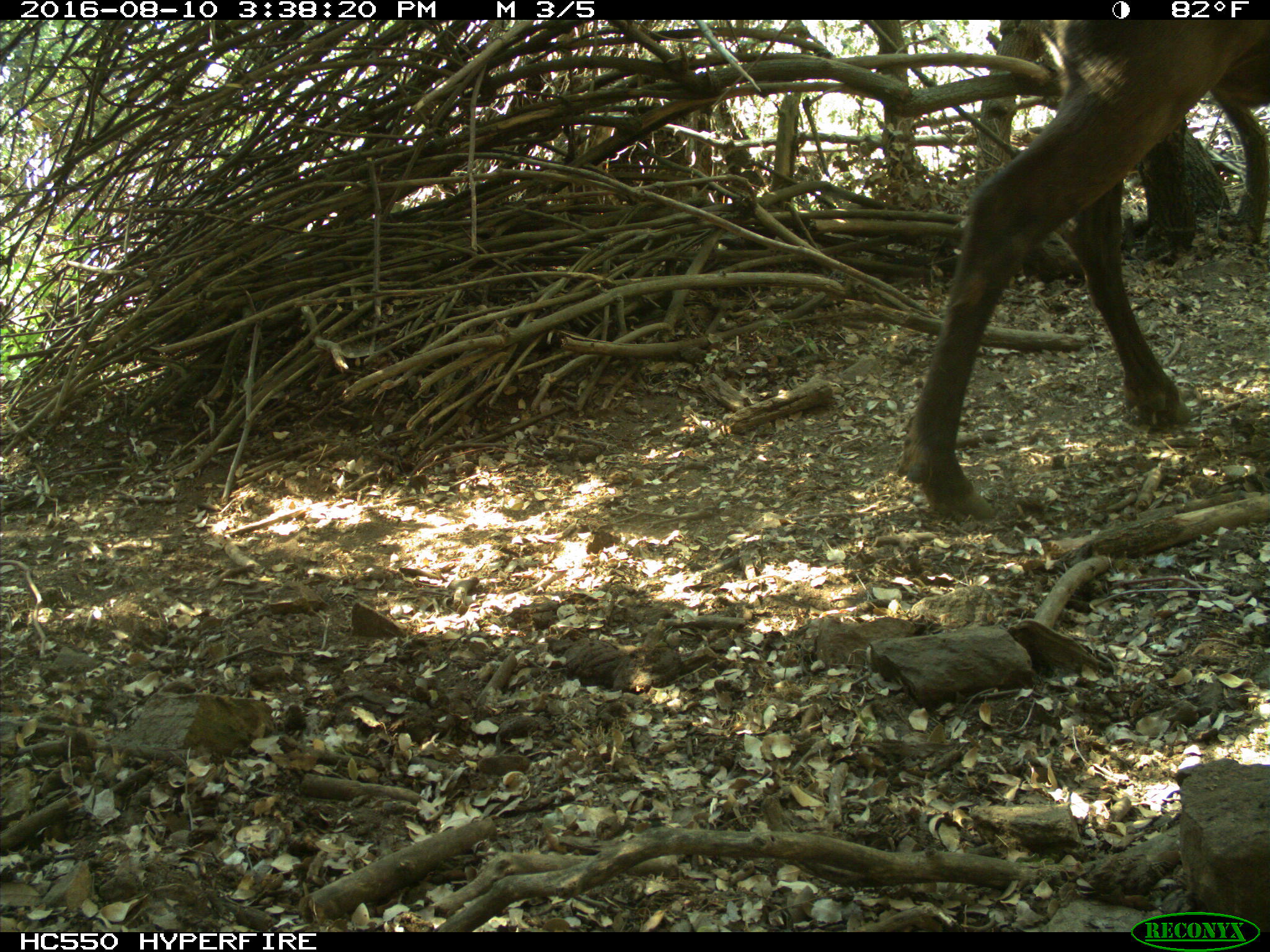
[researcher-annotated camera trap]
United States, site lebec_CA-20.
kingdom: Animalia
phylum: Chordata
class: Mammalia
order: Artiodactyla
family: Cervidae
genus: Cervus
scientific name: Cervus canadensis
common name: elk